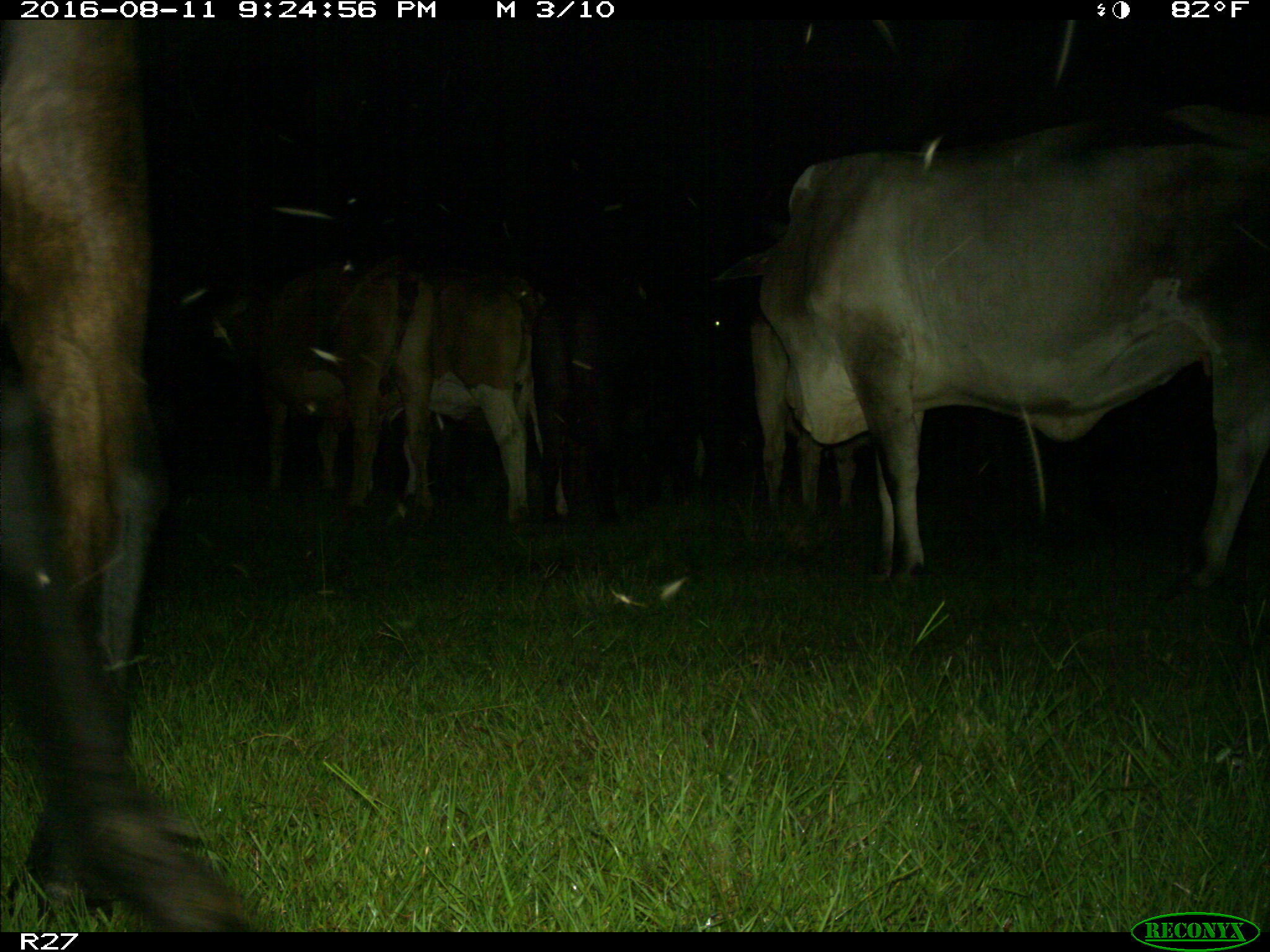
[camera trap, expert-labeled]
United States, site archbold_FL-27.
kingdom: Animalia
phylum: Chordata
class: Mammalia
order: Artiodactyla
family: Bovidae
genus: Bos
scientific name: Bos taurus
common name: domestic cow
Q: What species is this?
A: Bos taurus (domestic cow).